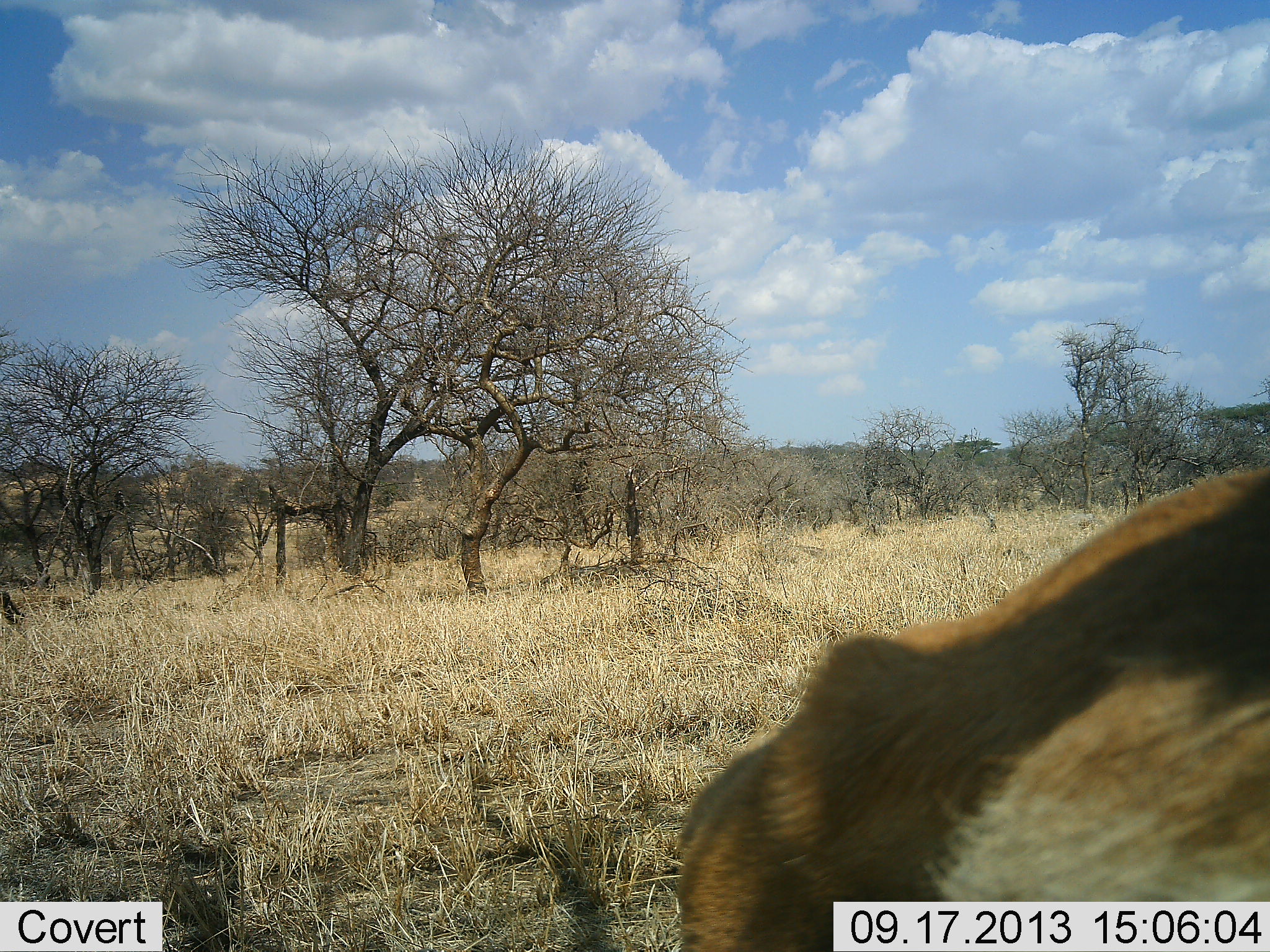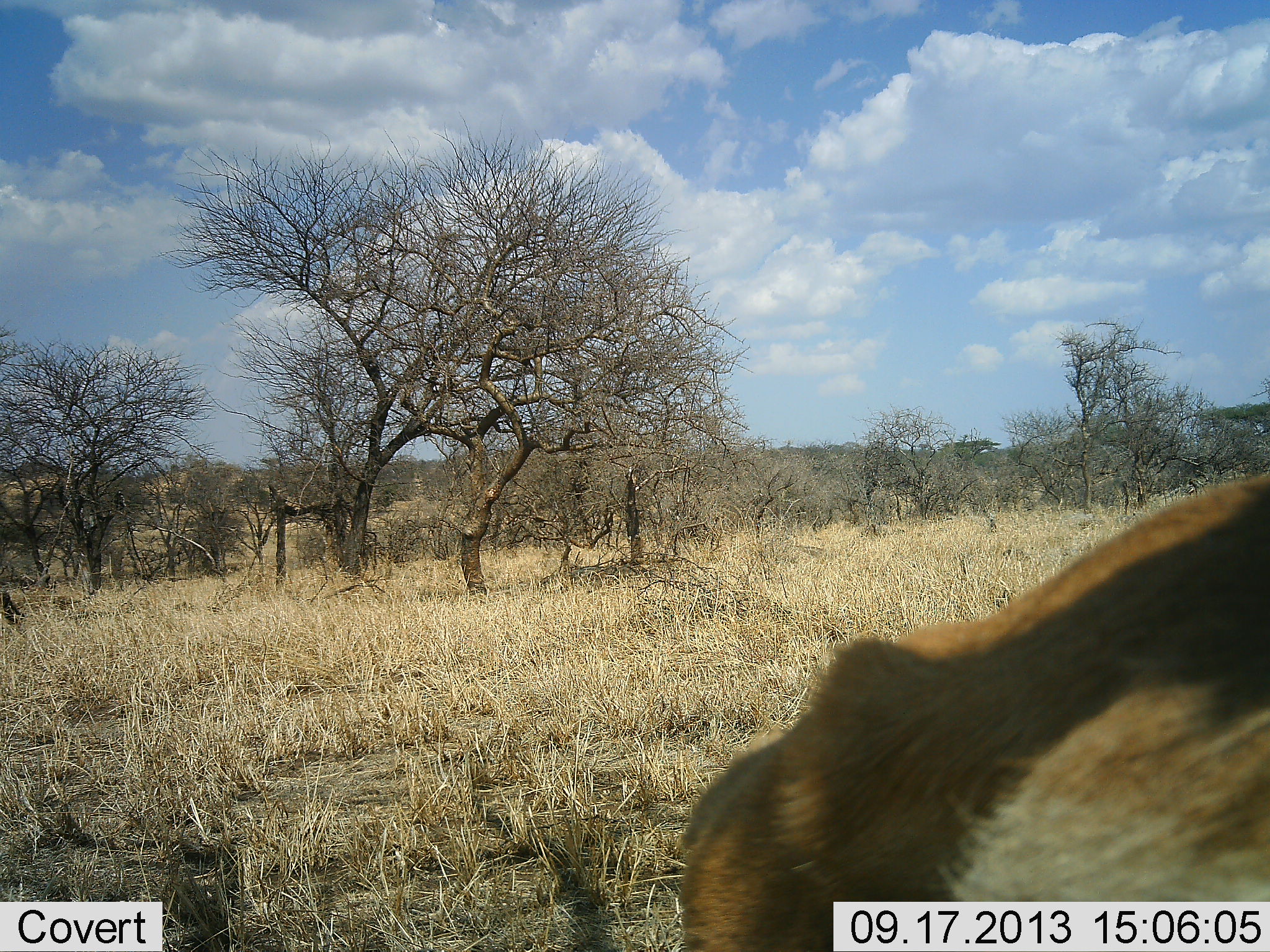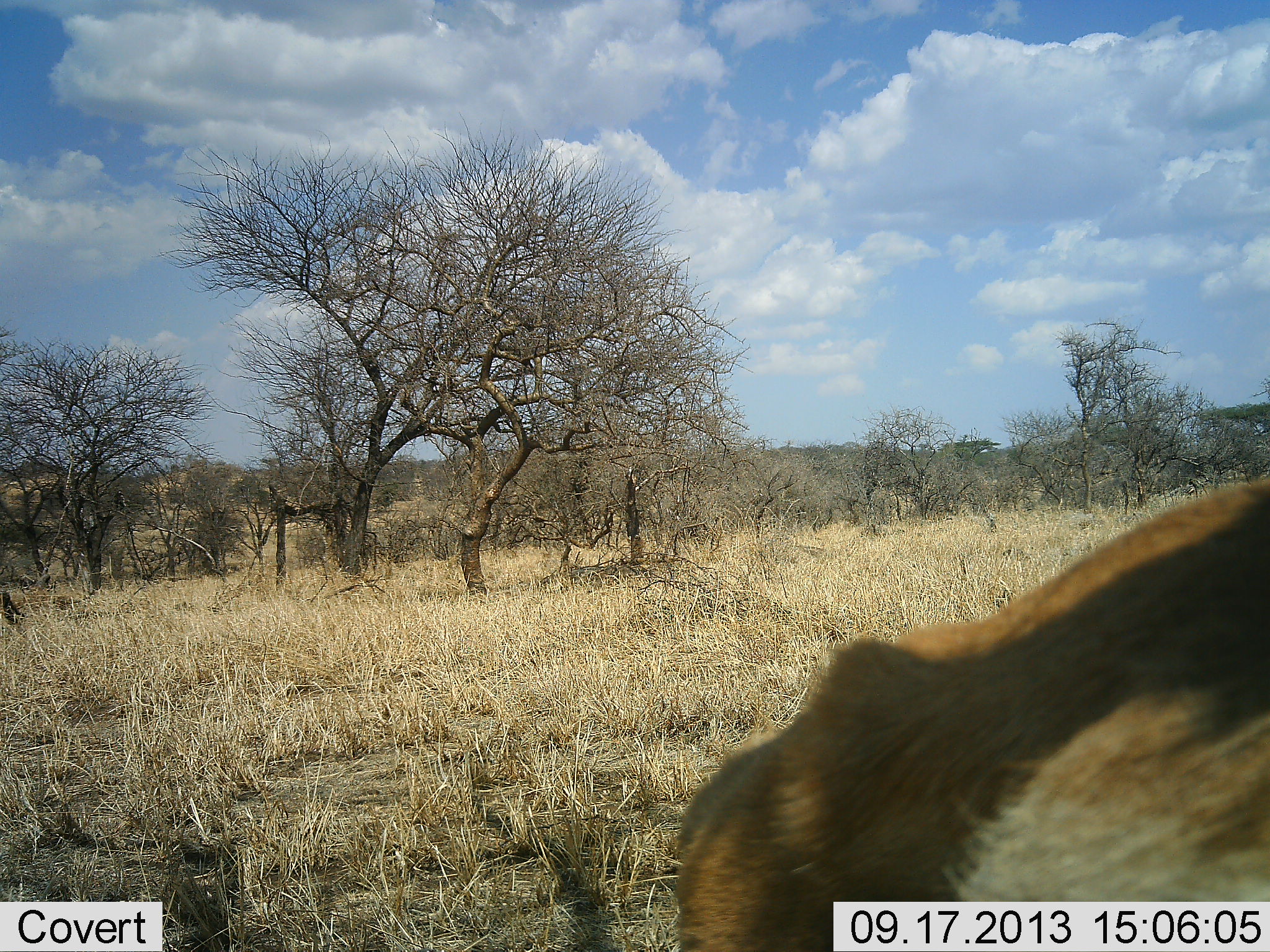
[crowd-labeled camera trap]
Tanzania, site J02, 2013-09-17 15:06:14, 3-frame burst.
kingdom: Animalia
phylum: Chordata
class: Mammalia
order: Artiodactyla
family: Bovidae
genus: Nanger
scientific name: Nanger granti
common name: grant's gazelle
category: gazellegrants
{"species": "gazellegrants (grant's gazelle) (Nanger granti)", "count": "1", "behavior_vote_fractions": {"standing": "50%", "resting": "50%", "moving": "0%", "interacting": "0%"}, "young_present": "0%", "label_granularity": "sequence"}